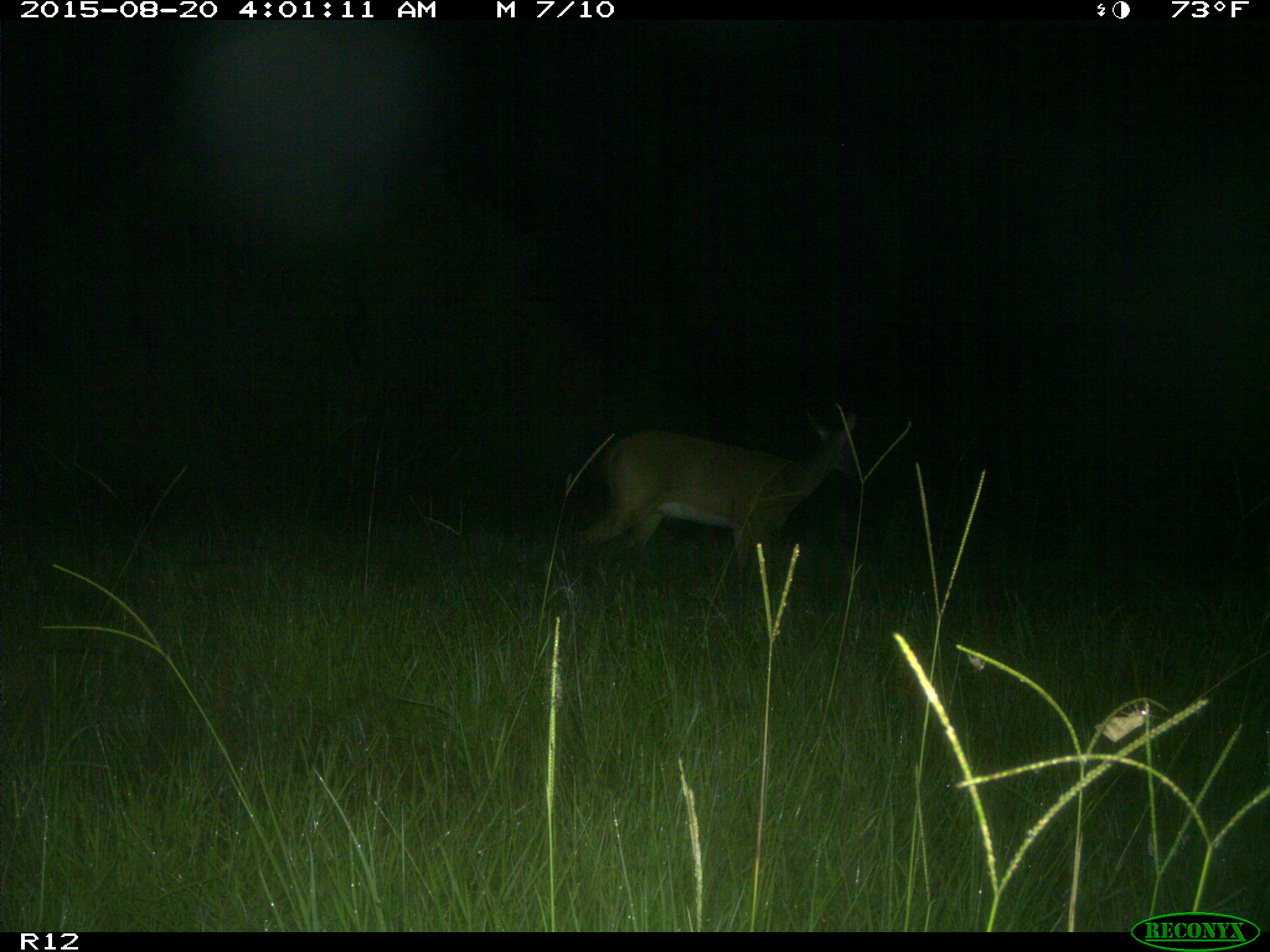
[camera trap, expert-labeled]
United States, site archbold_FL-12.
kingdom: Animalia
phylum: Chordata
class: Mammalia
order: Artiodactyla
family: Cervidae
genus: Odocoileus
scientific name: Odocoileus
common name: deer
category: unidentified deer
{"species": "unidentified deer (deer) (Odocoileus)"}